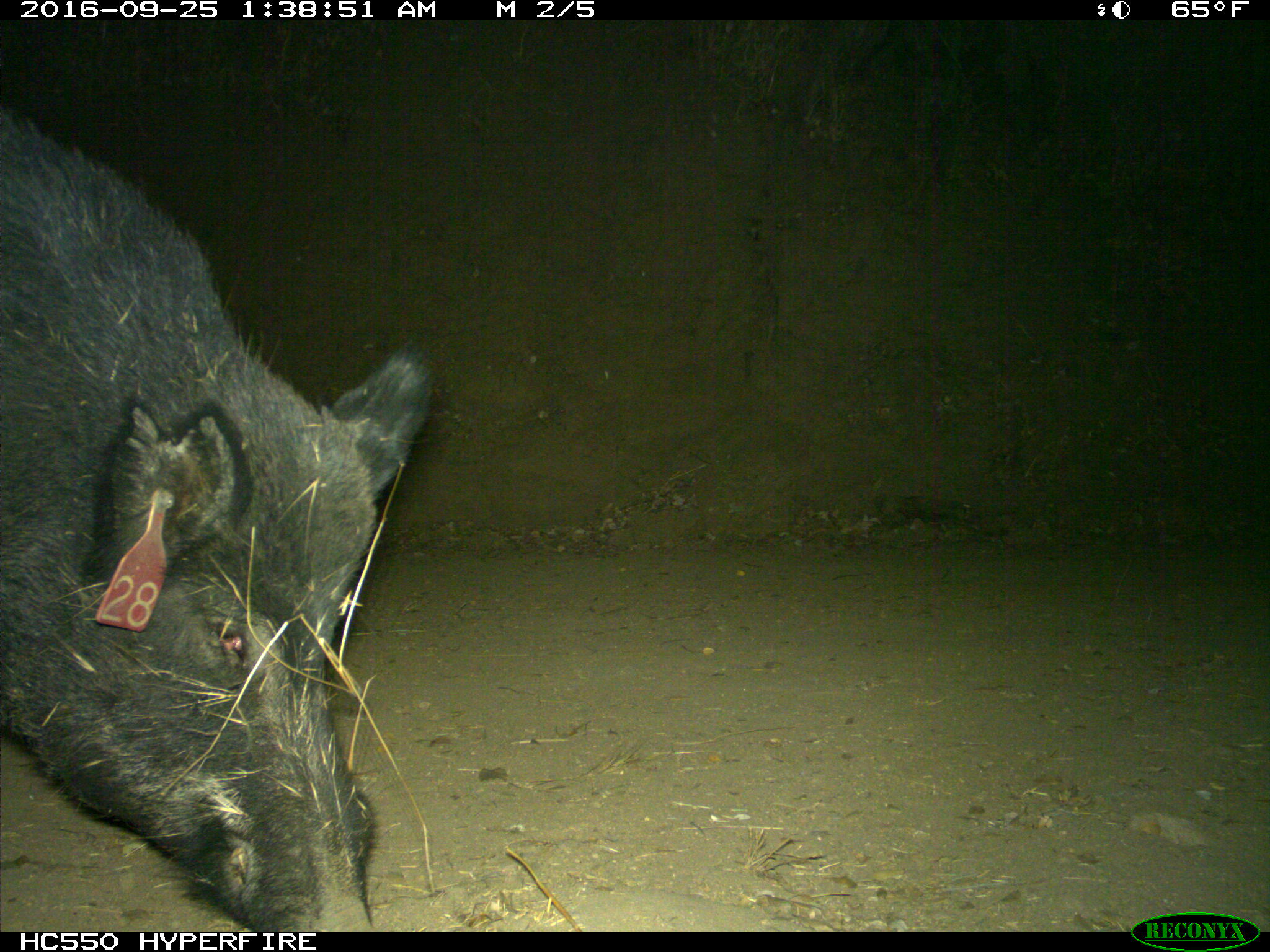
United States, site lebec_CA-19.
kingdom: Animalia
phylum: Chordata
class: Mammalia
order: Artiodactyla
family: Suidae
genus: Sus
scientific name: Sus scrofa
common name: wild boar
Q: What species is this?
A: Sus scrofa (wild boar).